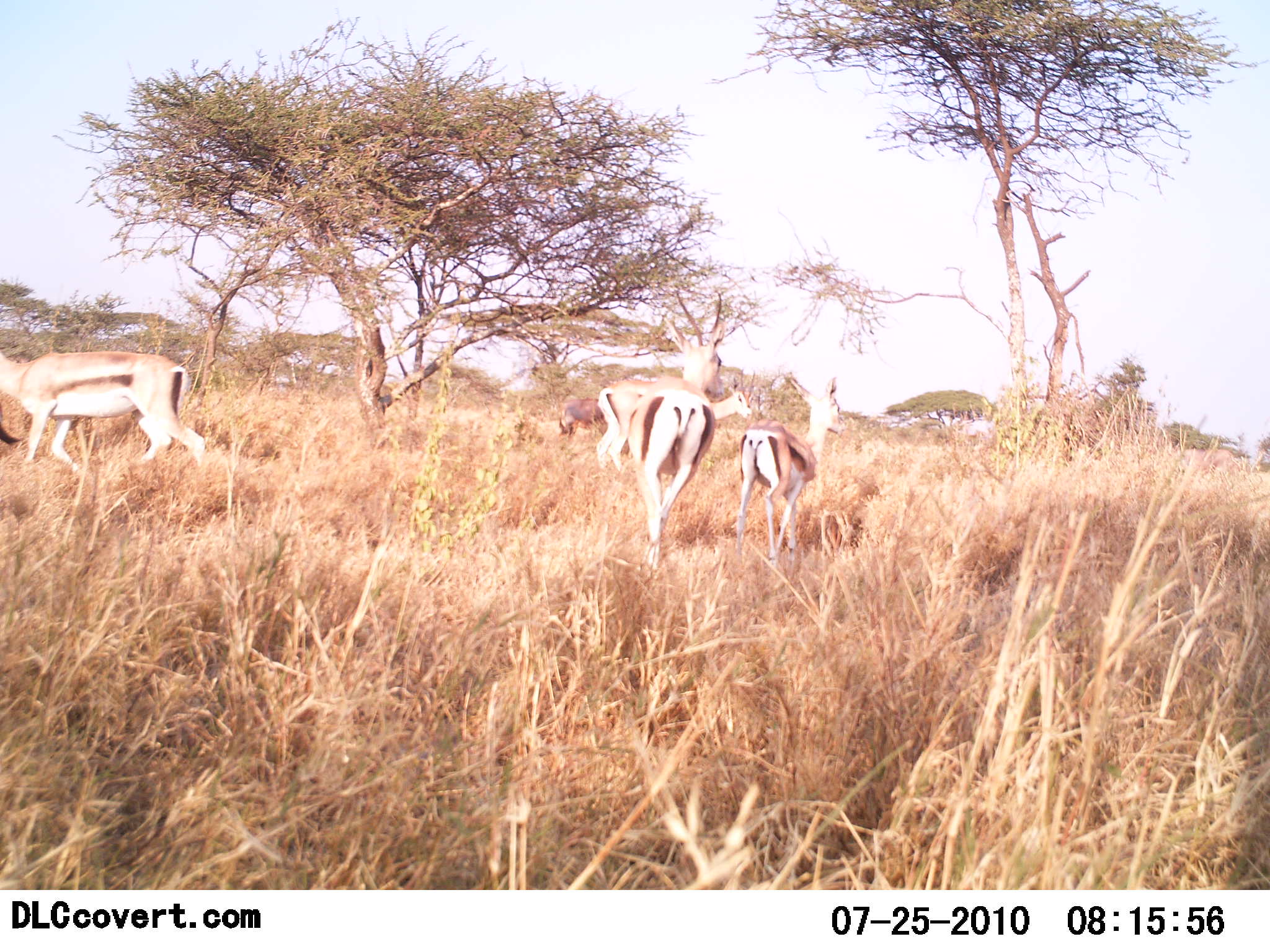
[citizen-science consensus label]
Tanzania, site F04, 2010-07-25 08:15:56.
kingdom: Animalia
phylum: Chordata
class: Mammalia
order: Artiodactyla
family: Bovidae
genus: Eudorcas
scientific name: Eudorcas thomsonii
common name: thomson's gazelle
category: gazellethomsons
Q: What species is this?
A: Gazellethomsons (thomson's gazelle) (Eudorcas thomsonii).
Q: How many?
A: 4.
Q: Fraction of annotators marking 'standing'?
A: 10%.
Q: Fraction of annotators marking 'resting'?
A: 0%.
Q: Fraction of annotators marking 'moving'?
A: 100%.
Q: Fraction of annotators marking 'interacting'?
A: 0%.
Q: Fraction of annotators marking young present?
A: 10%.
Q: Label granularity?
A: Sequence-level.